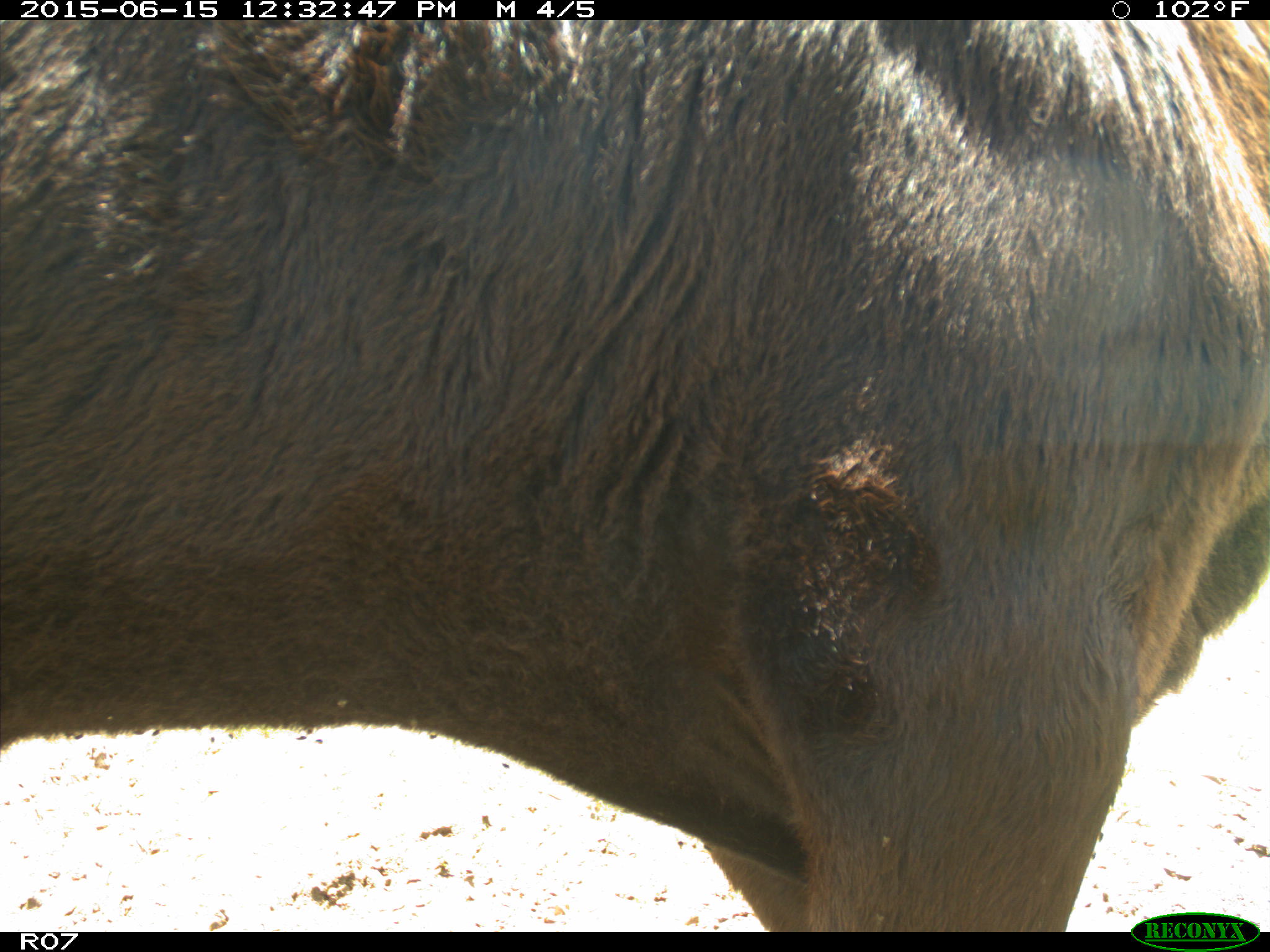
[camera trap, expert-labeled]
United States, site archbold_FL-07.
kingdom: Animalia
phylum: Chordata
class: Mammalia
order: Artiodactyla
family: Bovidae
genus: Bos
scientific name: Bos taurus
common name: domestic cow